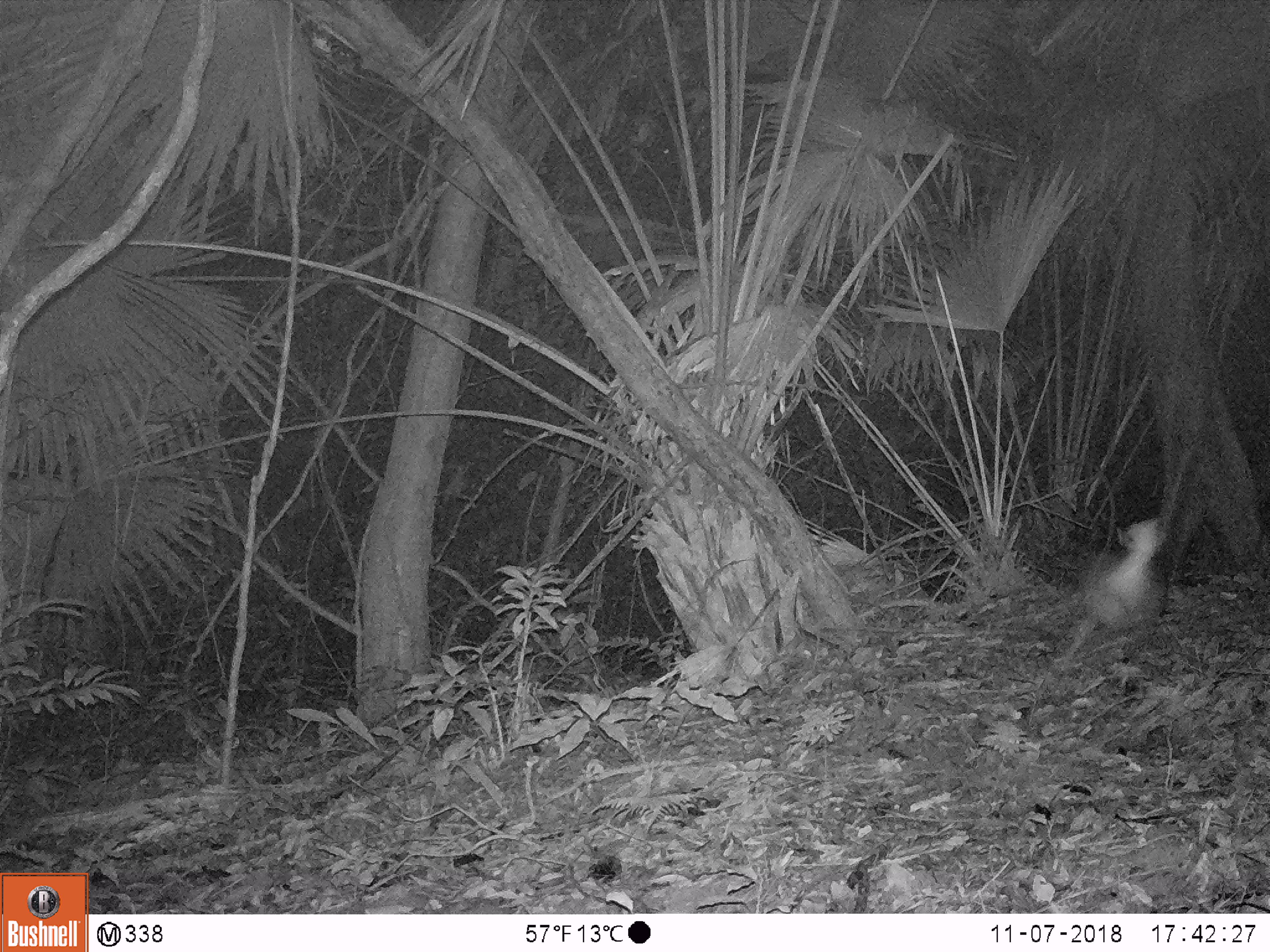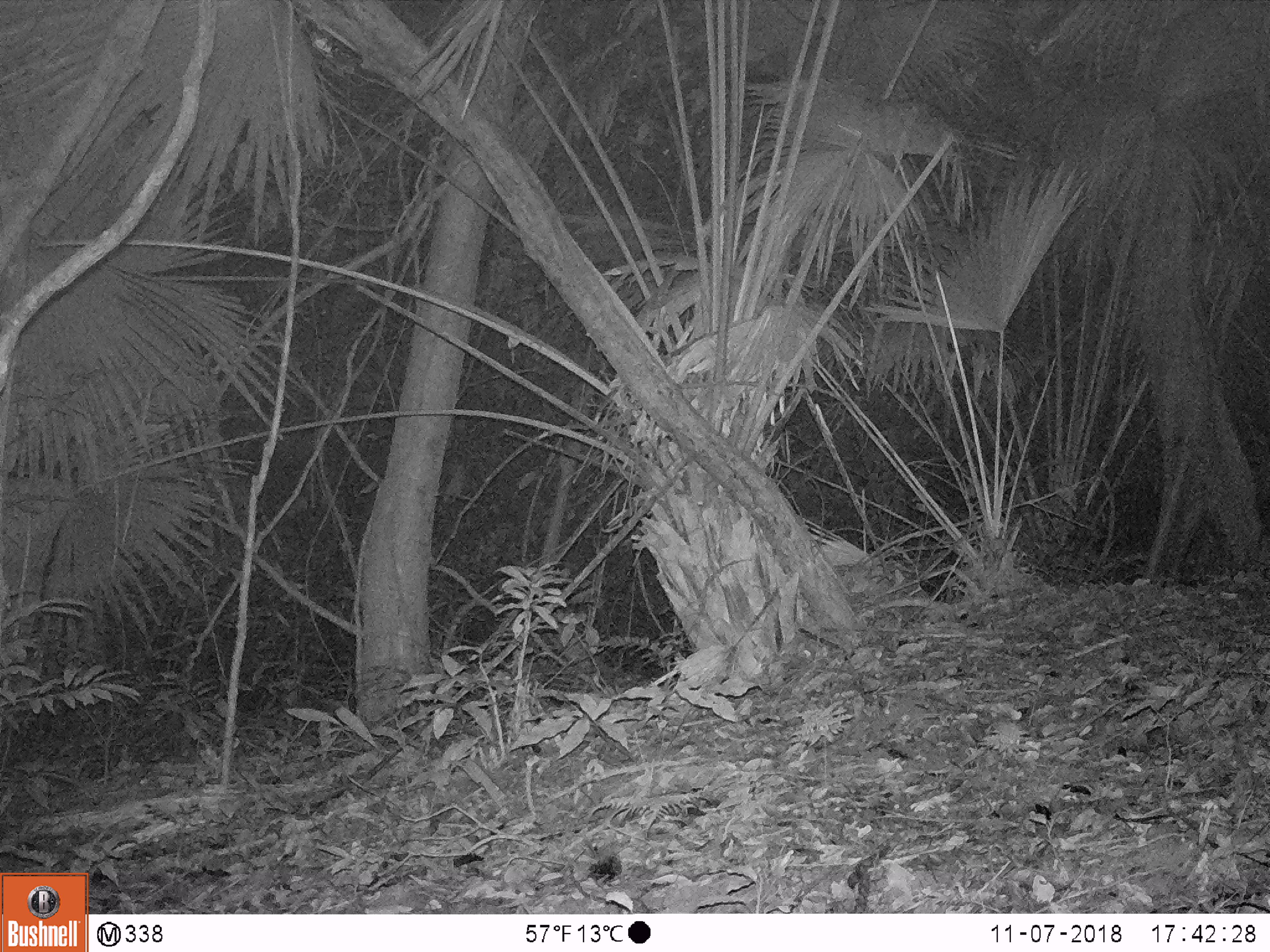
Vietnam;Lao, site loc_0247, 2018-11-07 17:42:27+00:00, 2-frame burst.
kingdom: Animalia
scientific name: Animalia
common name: animal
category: unidentified animal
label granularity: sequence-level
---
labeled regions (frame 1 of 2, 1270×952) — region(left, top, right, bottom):
unidentified animal: region(1060, 516, 1171, 674)